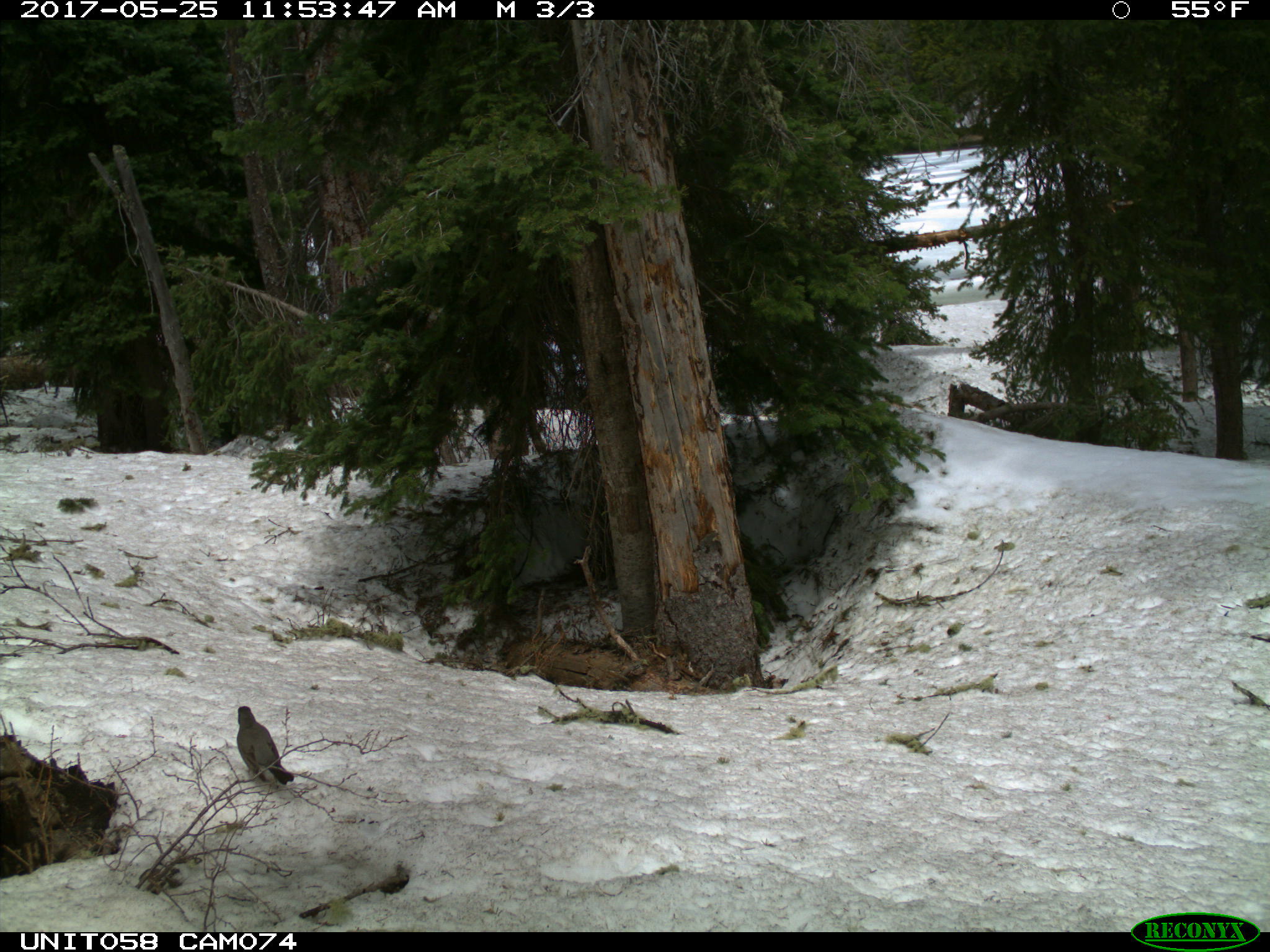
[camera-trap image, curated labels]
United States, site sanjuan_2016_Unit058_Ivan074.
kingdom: Animalia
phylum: Chordata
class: Aves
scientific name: Aves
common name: birds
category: unidentified bird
Unidentified bird (birds) (Aves).